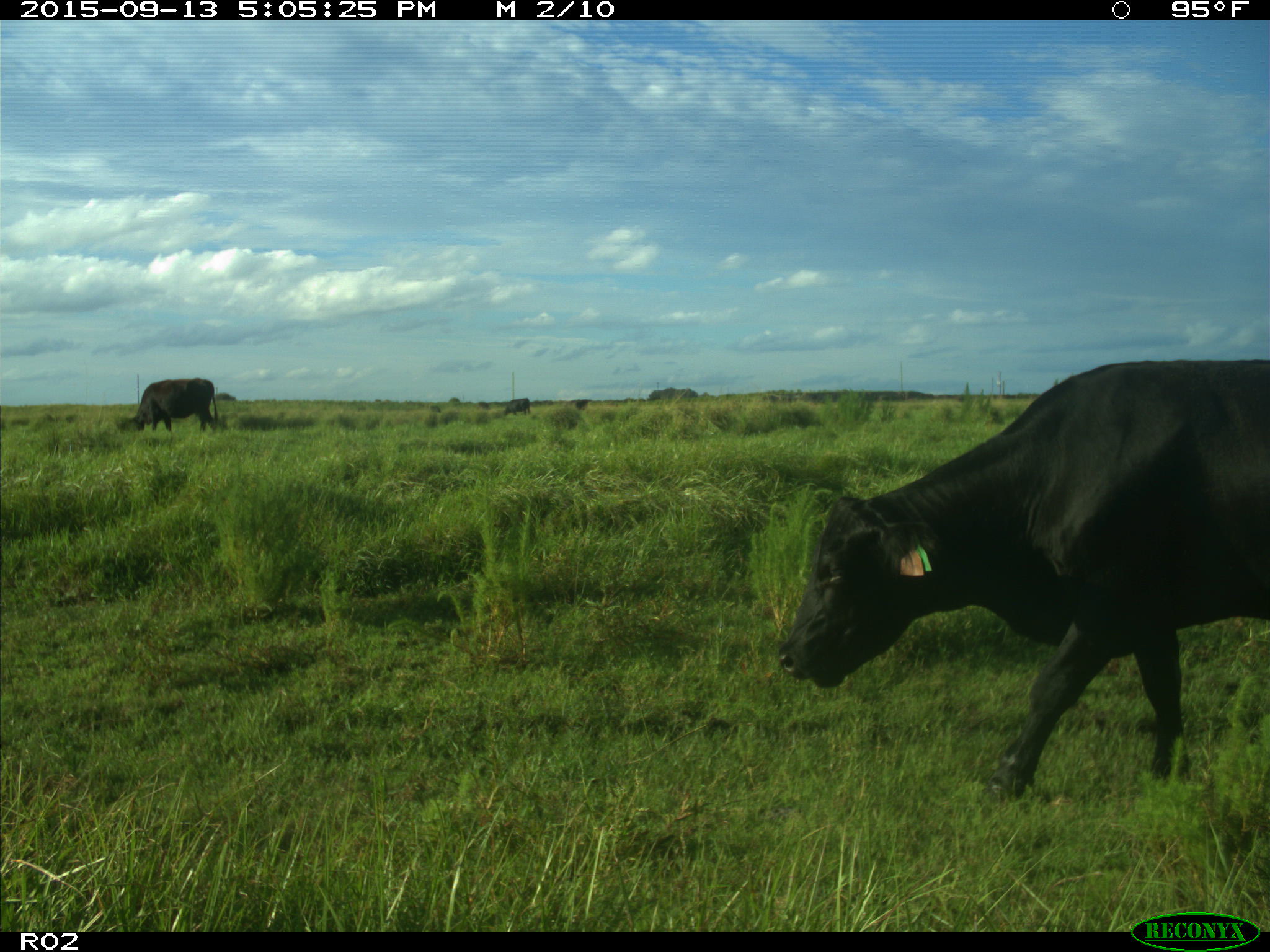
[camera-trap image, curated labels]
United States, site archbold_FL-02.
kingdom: Animalia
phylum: Chordata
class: Mammalia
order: Artiodactyla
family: Bovidae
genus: Bos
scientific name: Bos taurus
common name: domestic cow